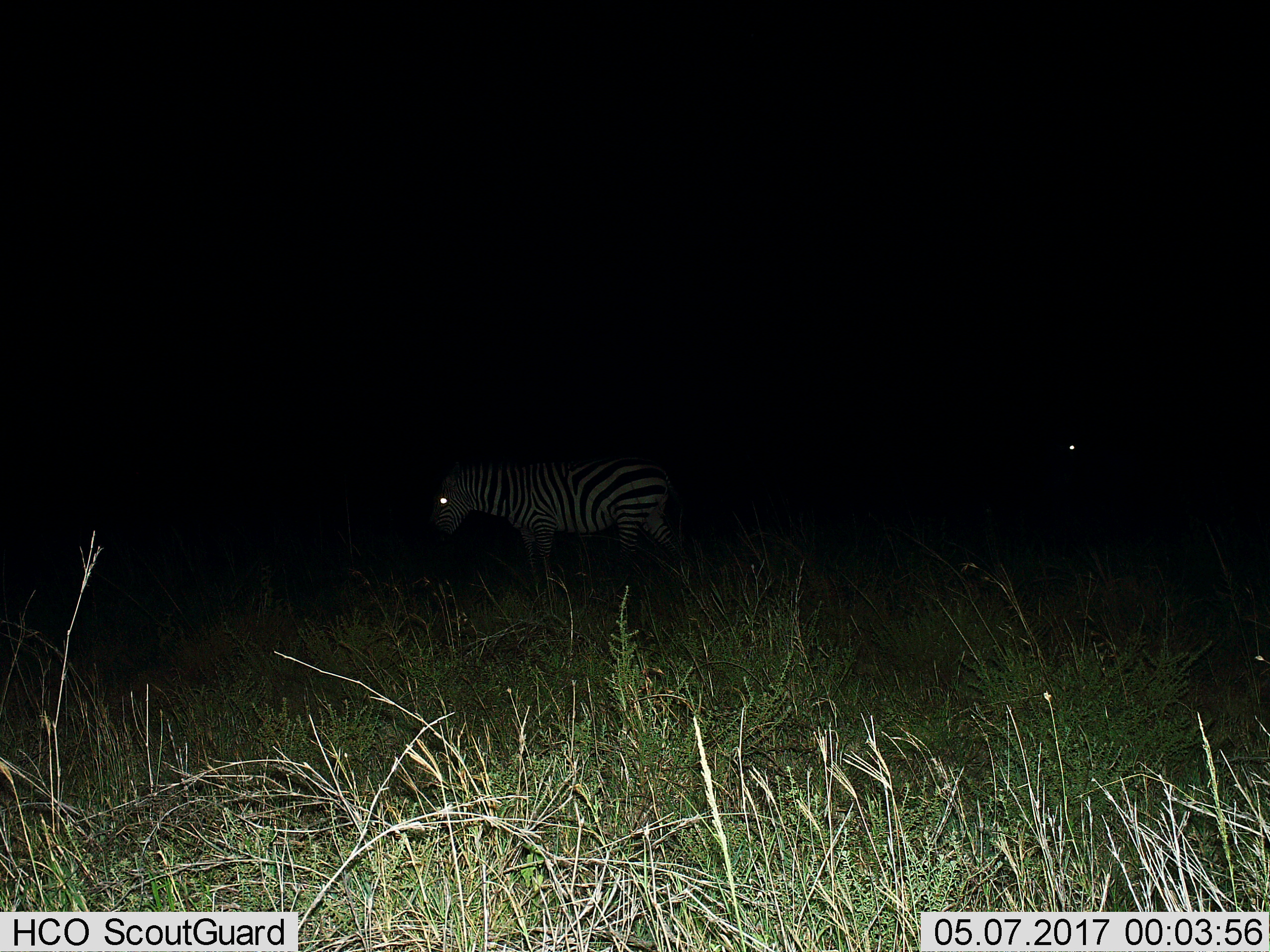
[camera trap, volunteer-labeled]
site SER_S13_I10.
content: unidentified animal